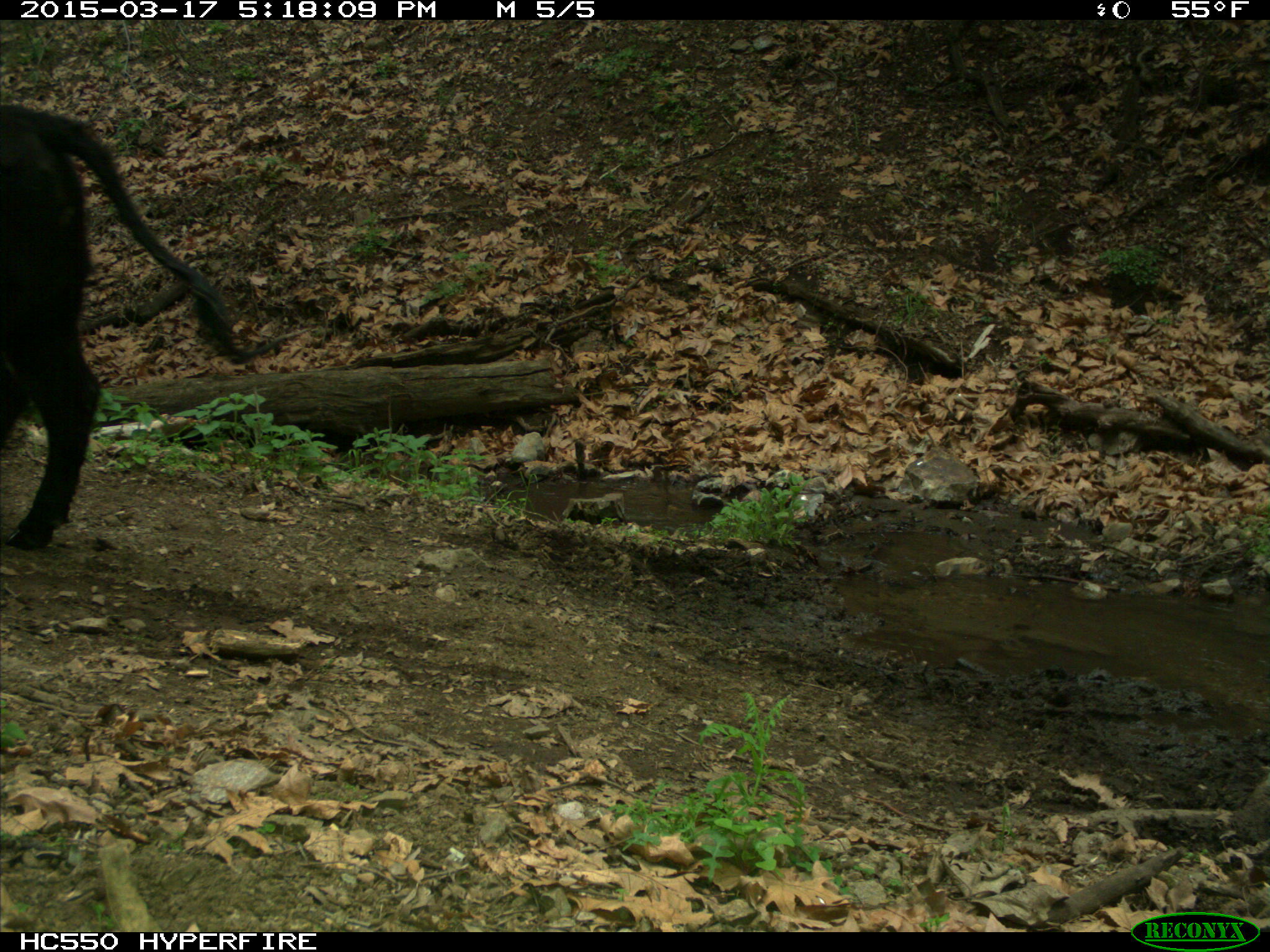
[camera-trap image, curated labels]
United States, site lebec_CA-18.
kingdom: Animalia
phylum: Chordata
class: Mammalia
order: Artiodactyla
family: Bovidae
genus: Bos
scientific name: Bos taurus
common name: domestic cow